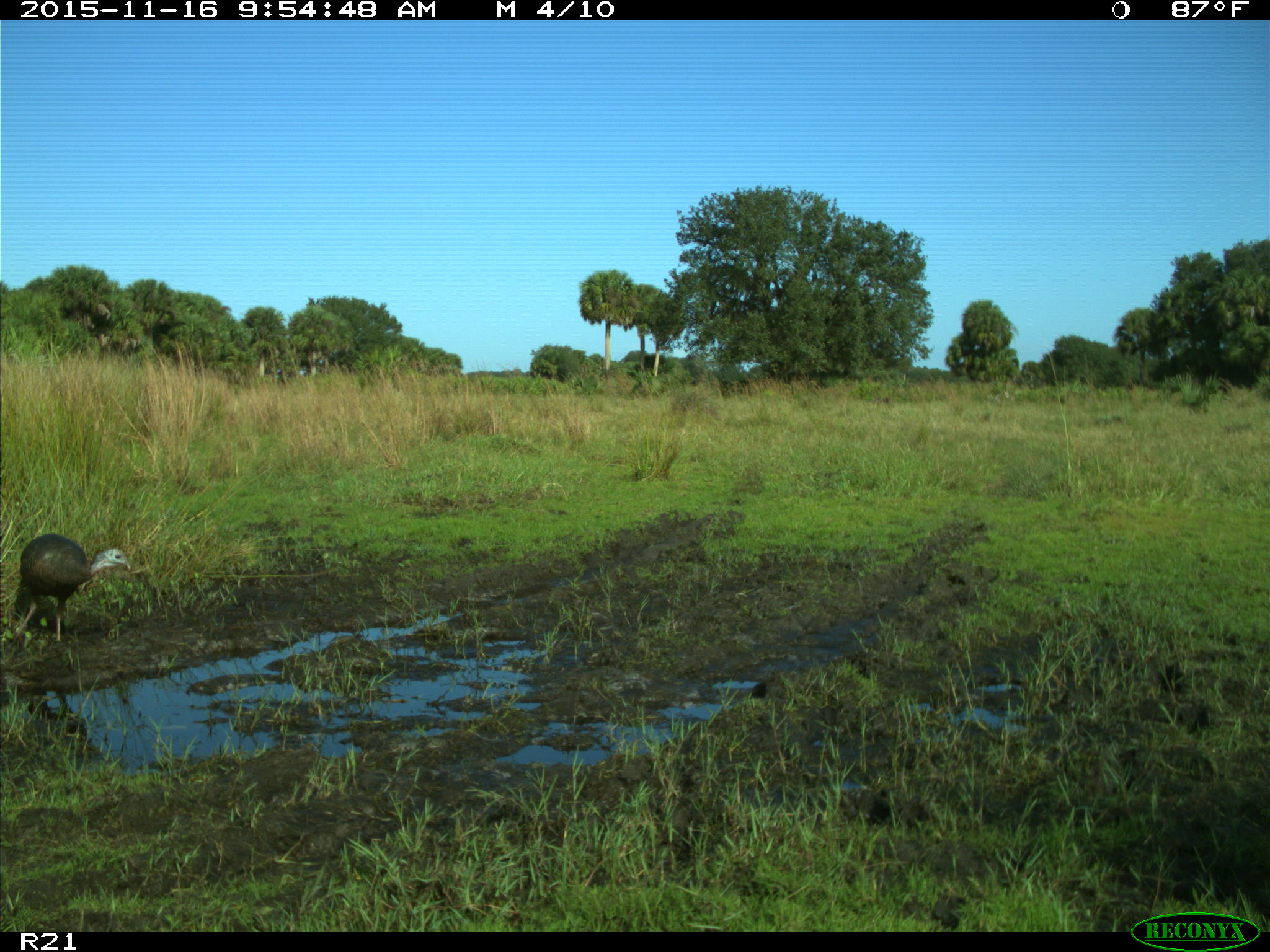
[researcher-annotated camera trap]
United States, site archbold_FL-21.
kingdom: Animalia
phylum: Chordata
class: Aves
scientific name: Aves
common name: birds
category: unidentified bird